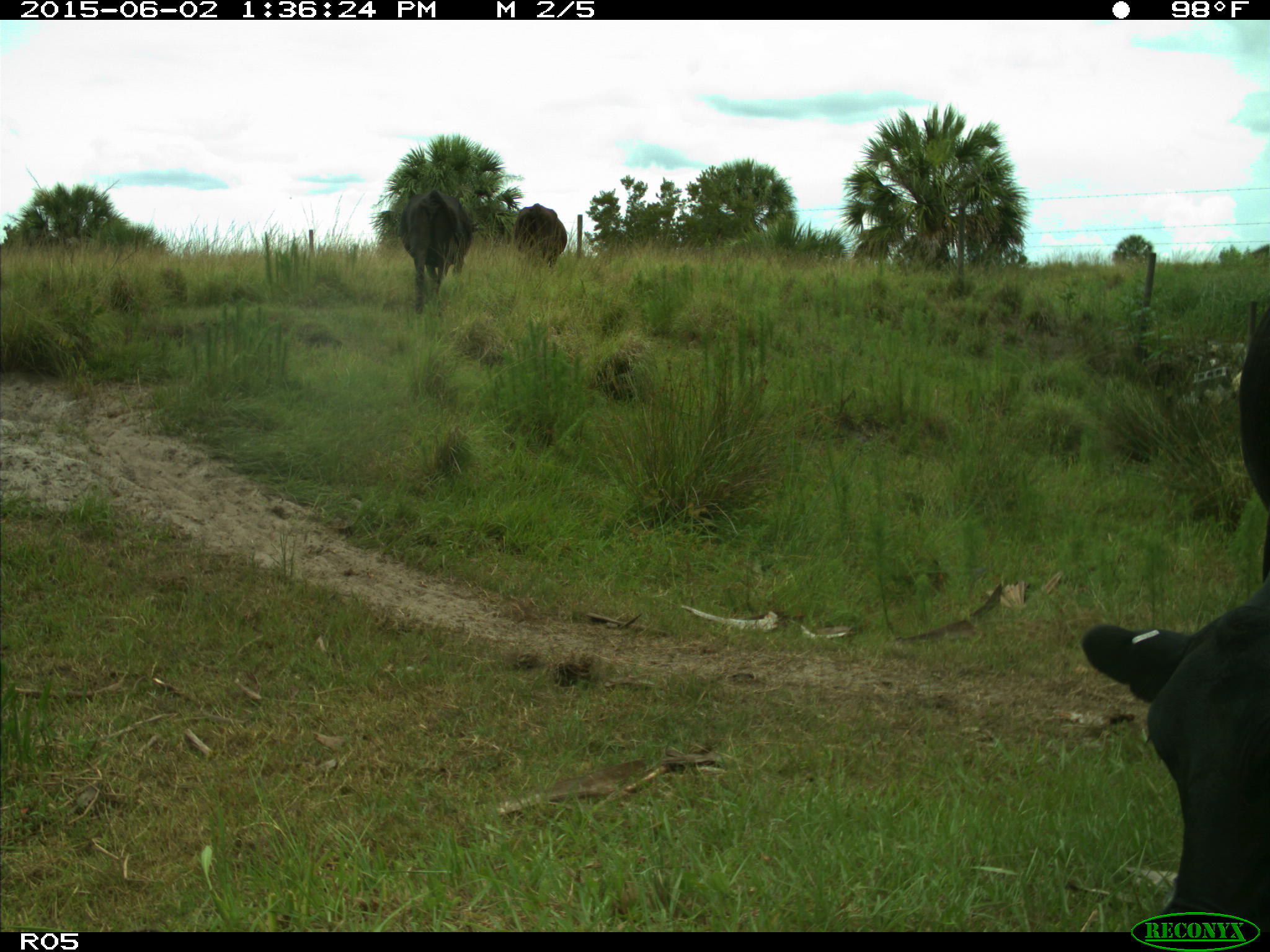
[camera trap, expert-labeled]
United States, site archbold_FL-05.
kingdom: Animalia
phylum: Chordata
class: Mammalia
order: Artiodactyla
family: Bovidae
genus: Bos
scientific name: Bos taurus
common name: domestic cow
Bos taurus (domestic cow).